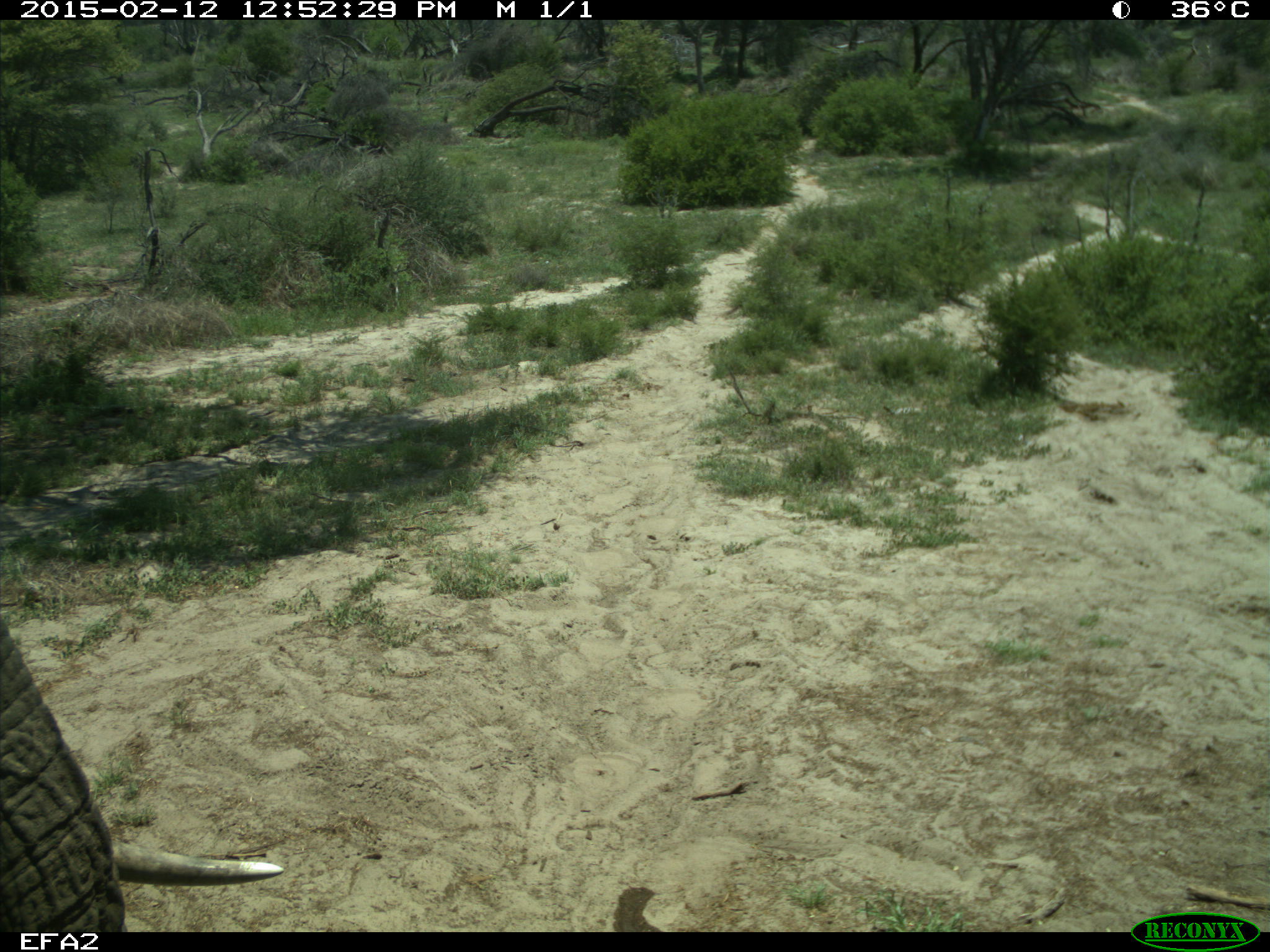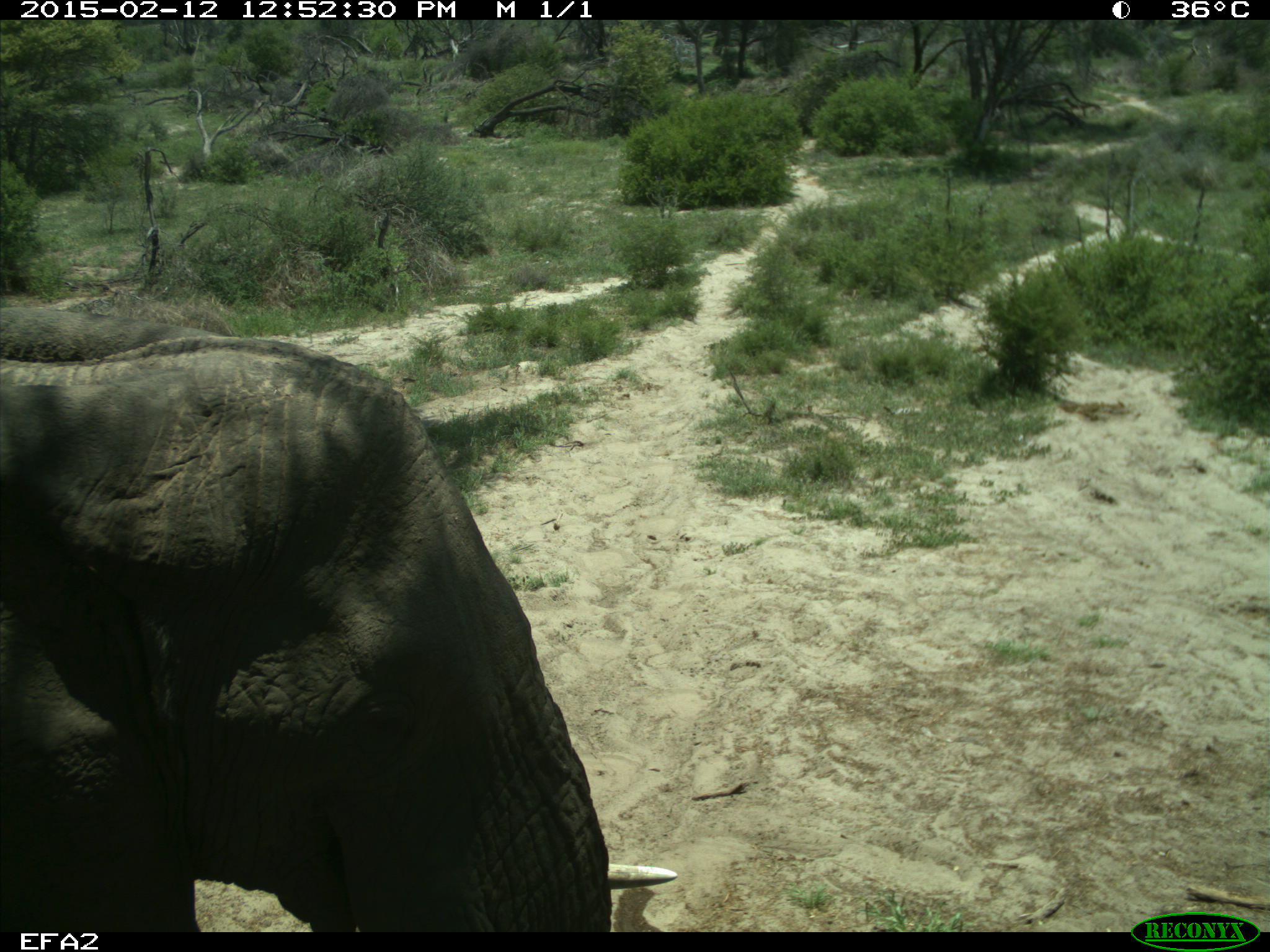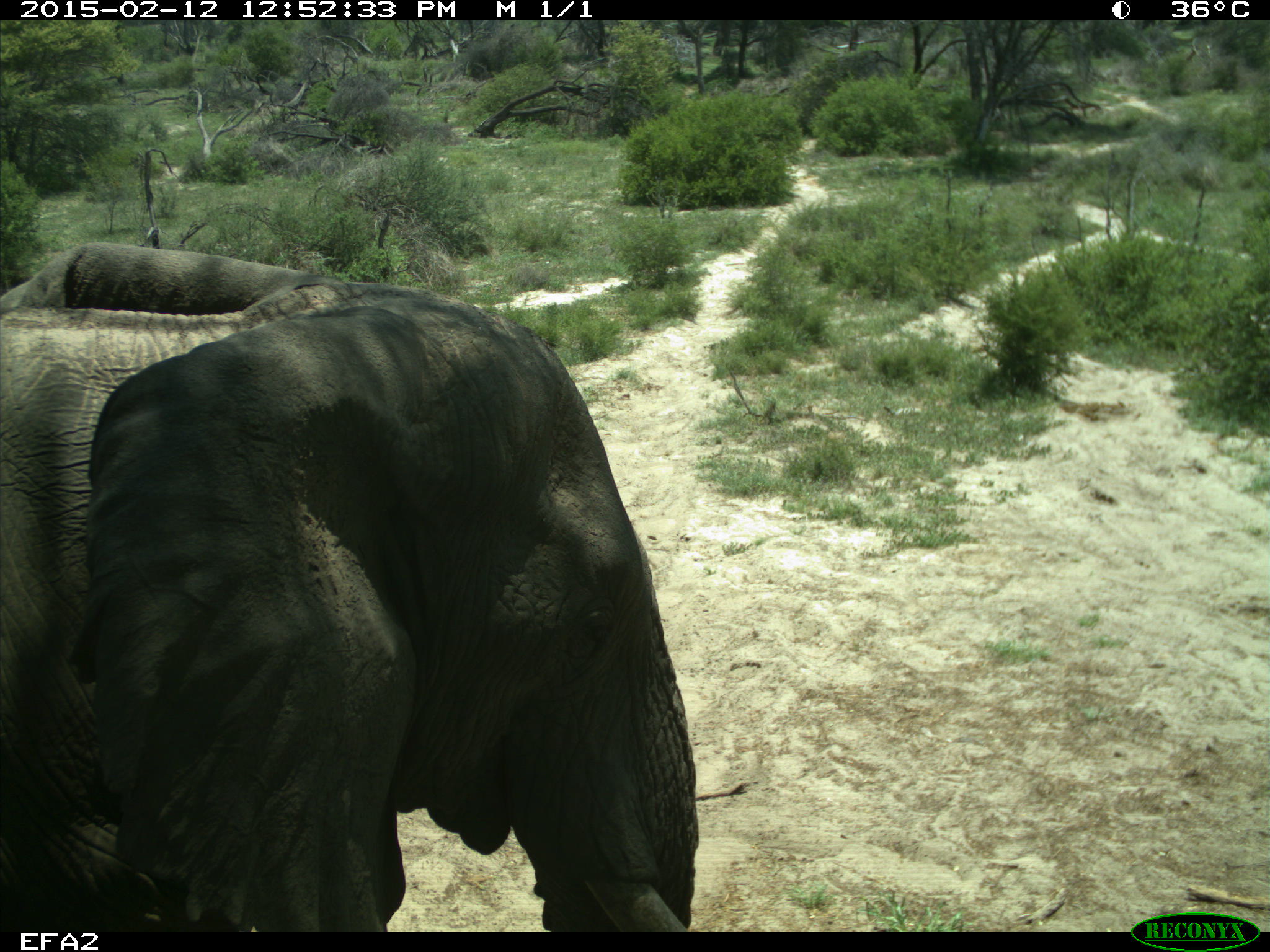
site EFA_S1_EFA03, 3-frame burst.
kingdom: Animalia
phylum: Chordata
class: Mammalia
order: Proboscidea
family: Elephantidae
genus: Loxodonta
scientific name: Loxodonta africana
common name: african bush elephant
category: elephant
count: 1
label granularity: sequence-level